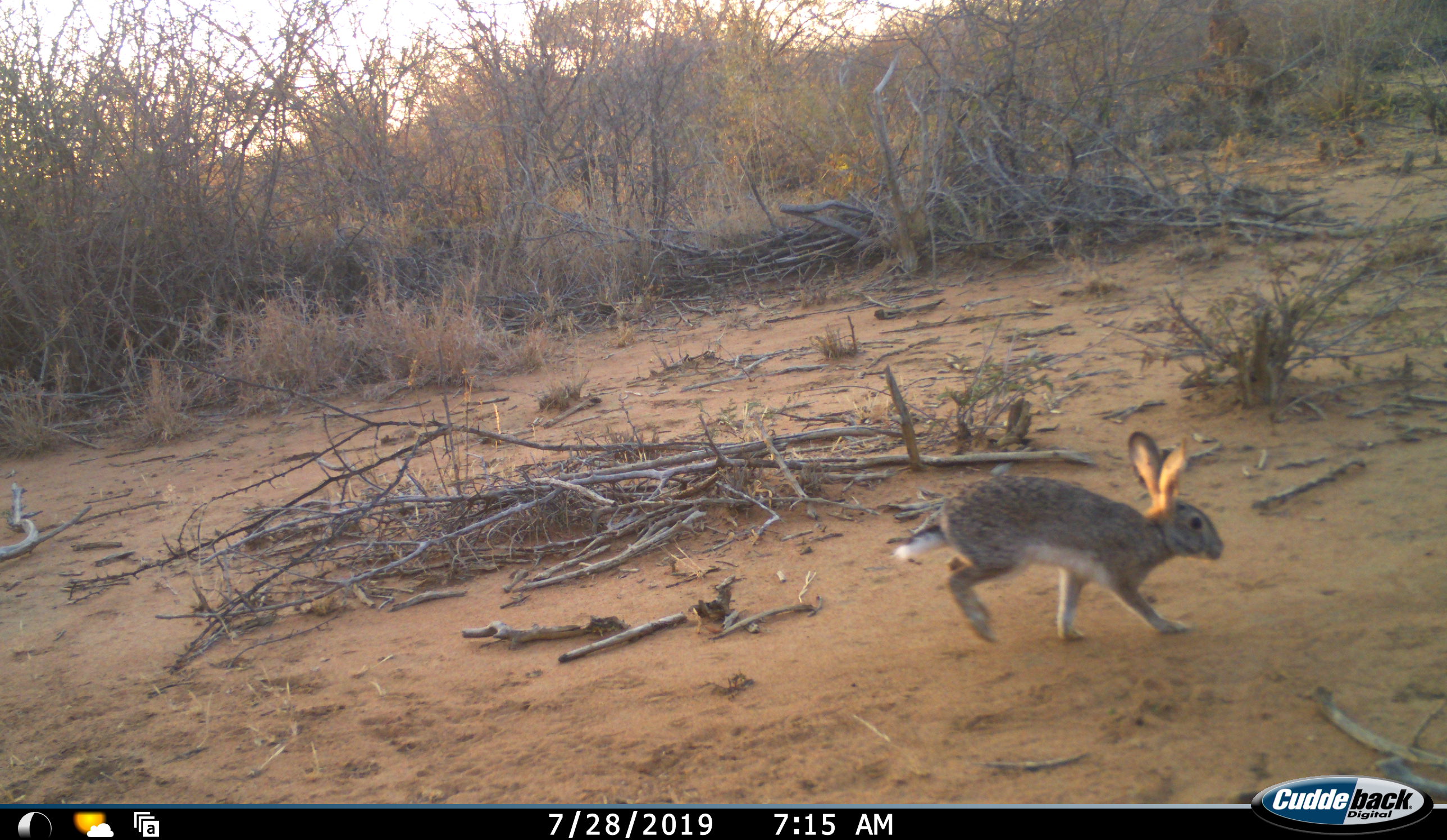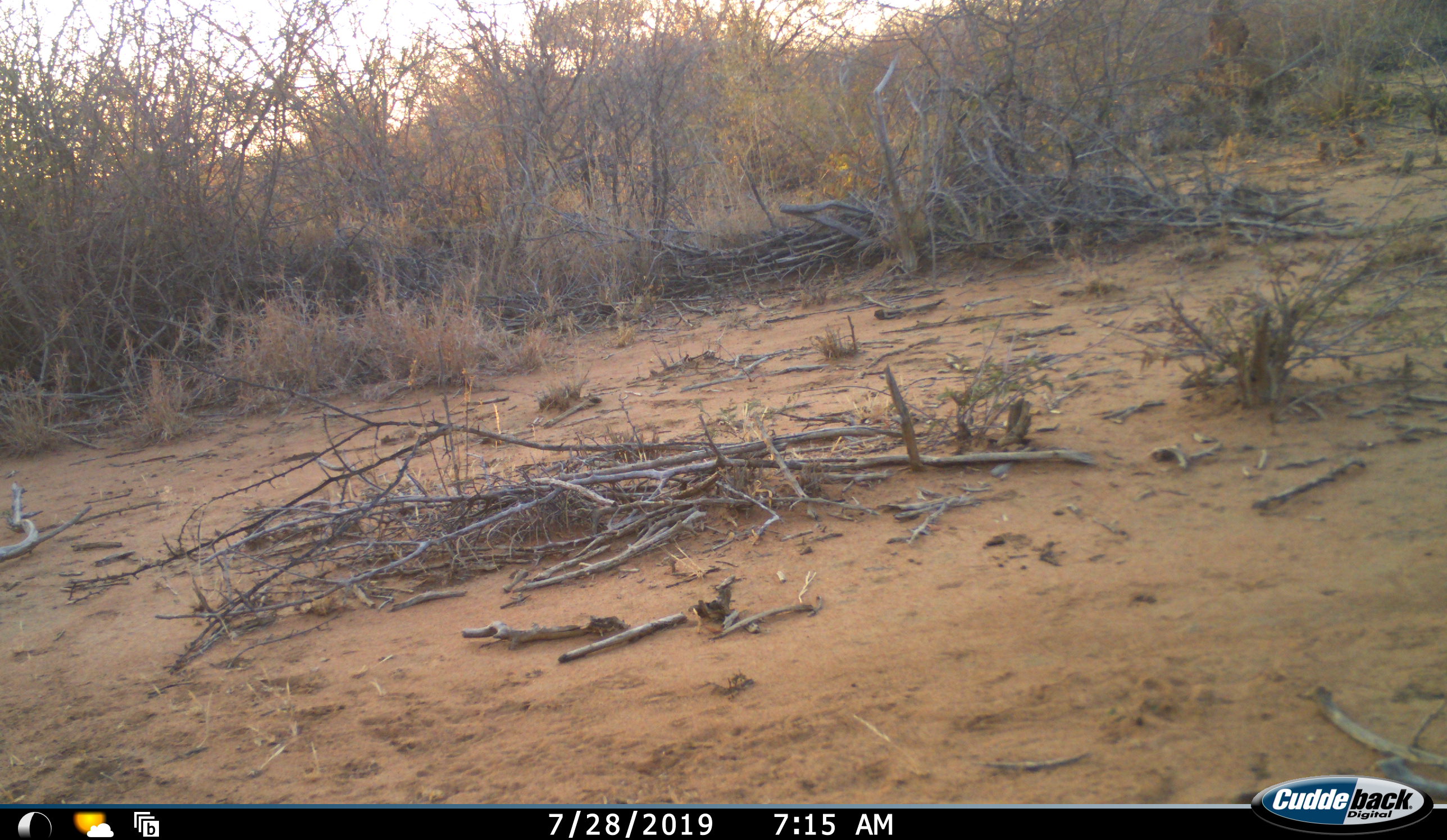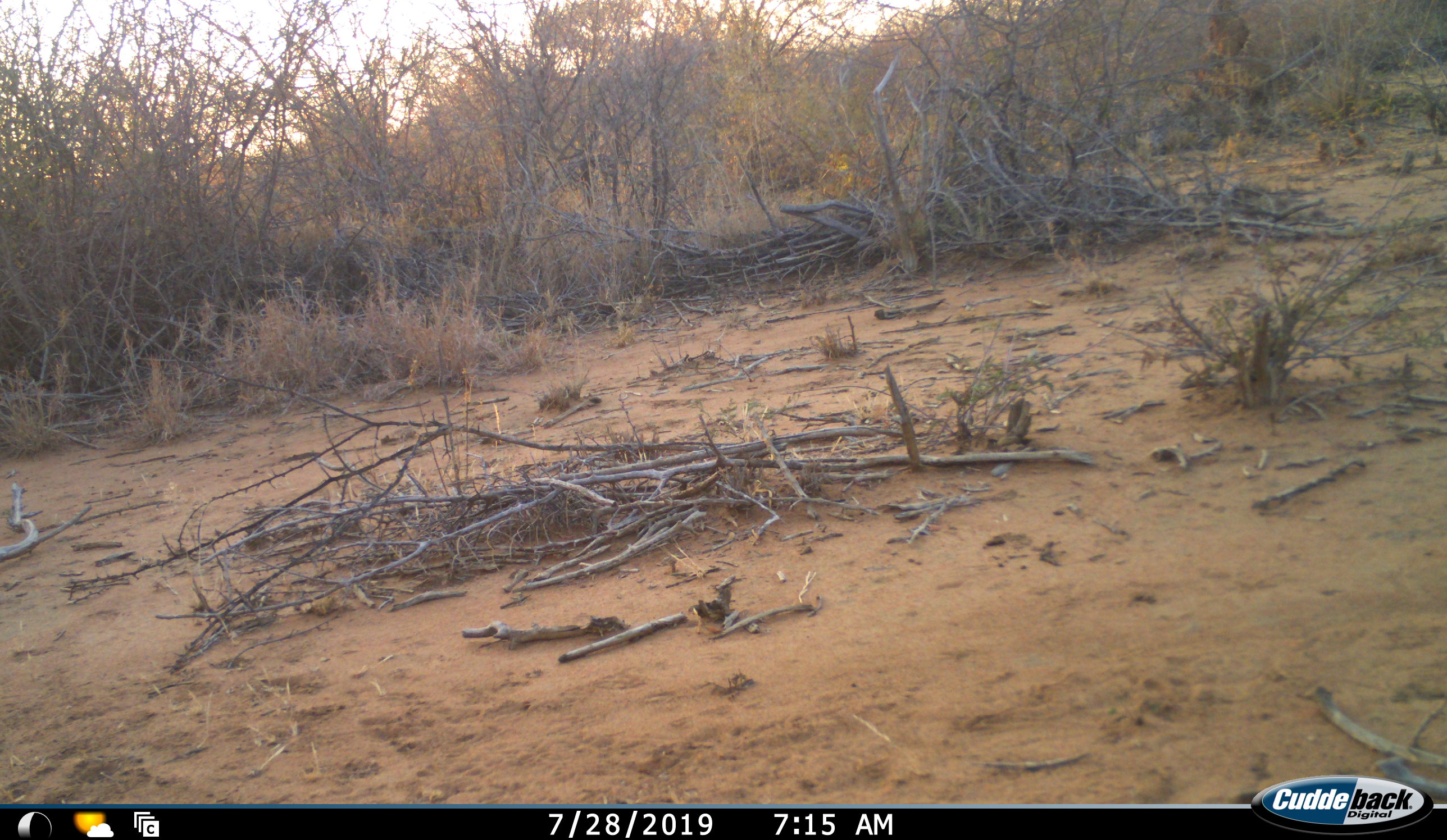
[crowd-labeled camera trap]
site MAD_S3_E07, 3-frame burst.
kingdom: Animalia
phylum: Chordata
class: Mammalia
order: Lagomorpha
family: Leporidae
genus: Lepus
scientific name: Lepus capensis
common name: cape hare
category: harecape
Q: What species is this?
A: Harecape (cape hare) (Lepus capensis).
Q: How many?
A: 1.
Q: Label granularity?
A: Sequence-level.